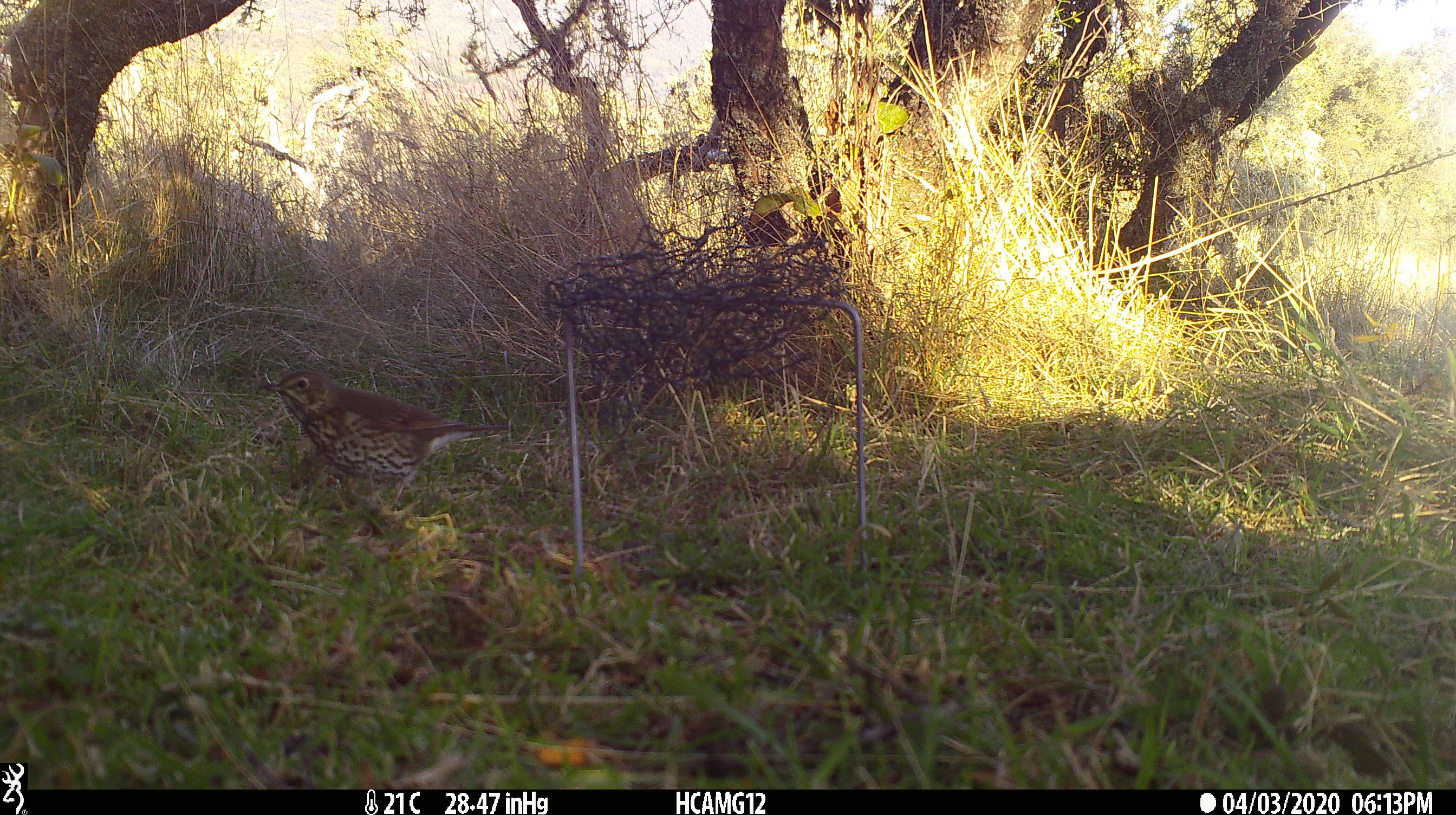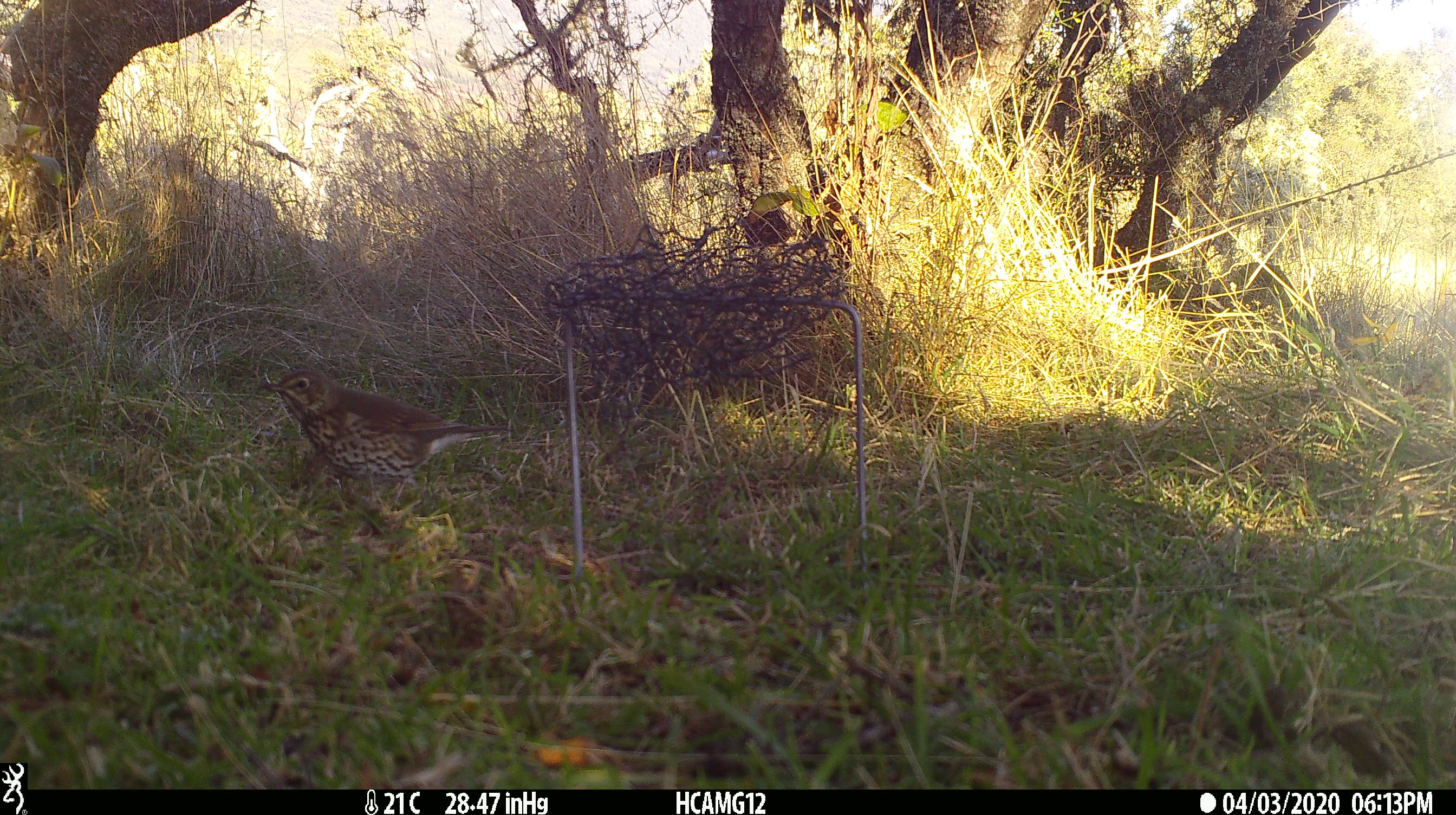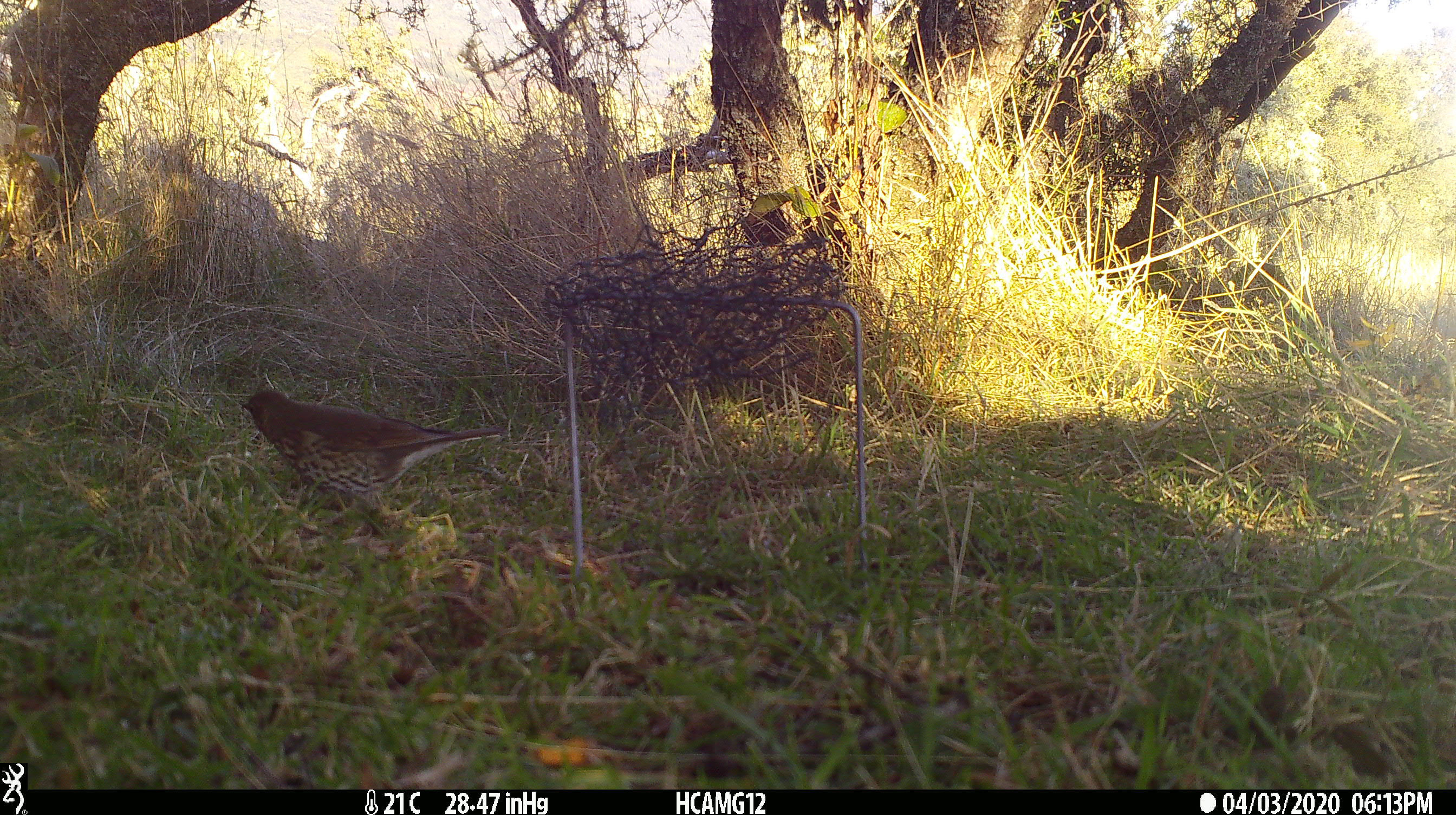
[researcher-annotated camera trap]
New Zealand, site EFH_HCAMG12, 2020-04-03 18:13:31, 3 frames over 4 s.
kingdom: Animalia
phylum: Chordata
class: Aves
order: Passeriformes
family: Turdidae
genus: Turdus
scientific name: Turdus philomelos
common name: song thrush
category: thrush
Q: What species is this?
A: Thrush (song thrush) (Turdus philomelos).